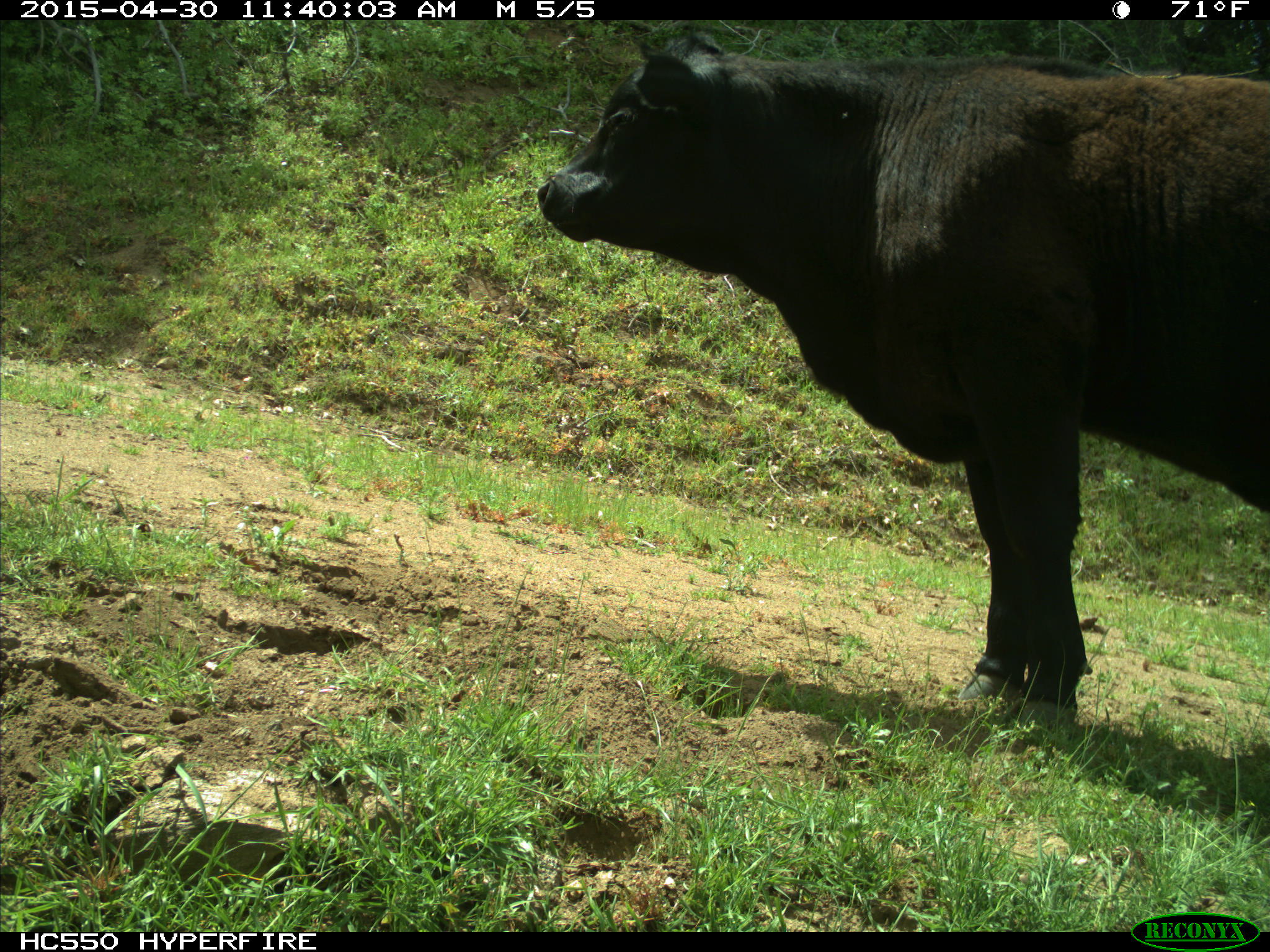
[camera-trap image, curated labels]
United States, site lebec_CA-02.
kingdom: Animalia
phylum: Chordata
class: Mammalia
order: Artiodactyla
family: Bovidae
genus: Bos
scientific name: Bos taurus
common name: domestic cow